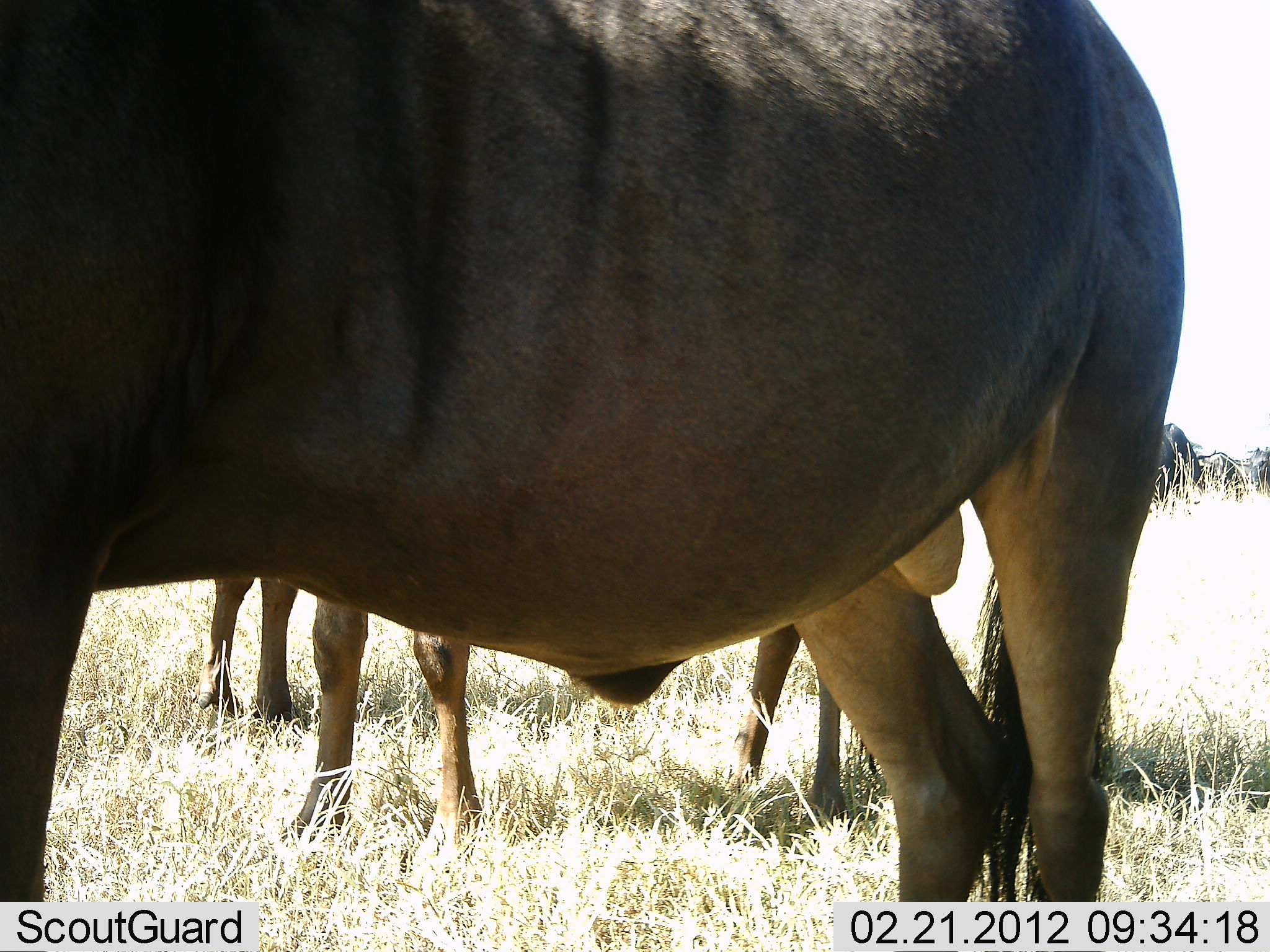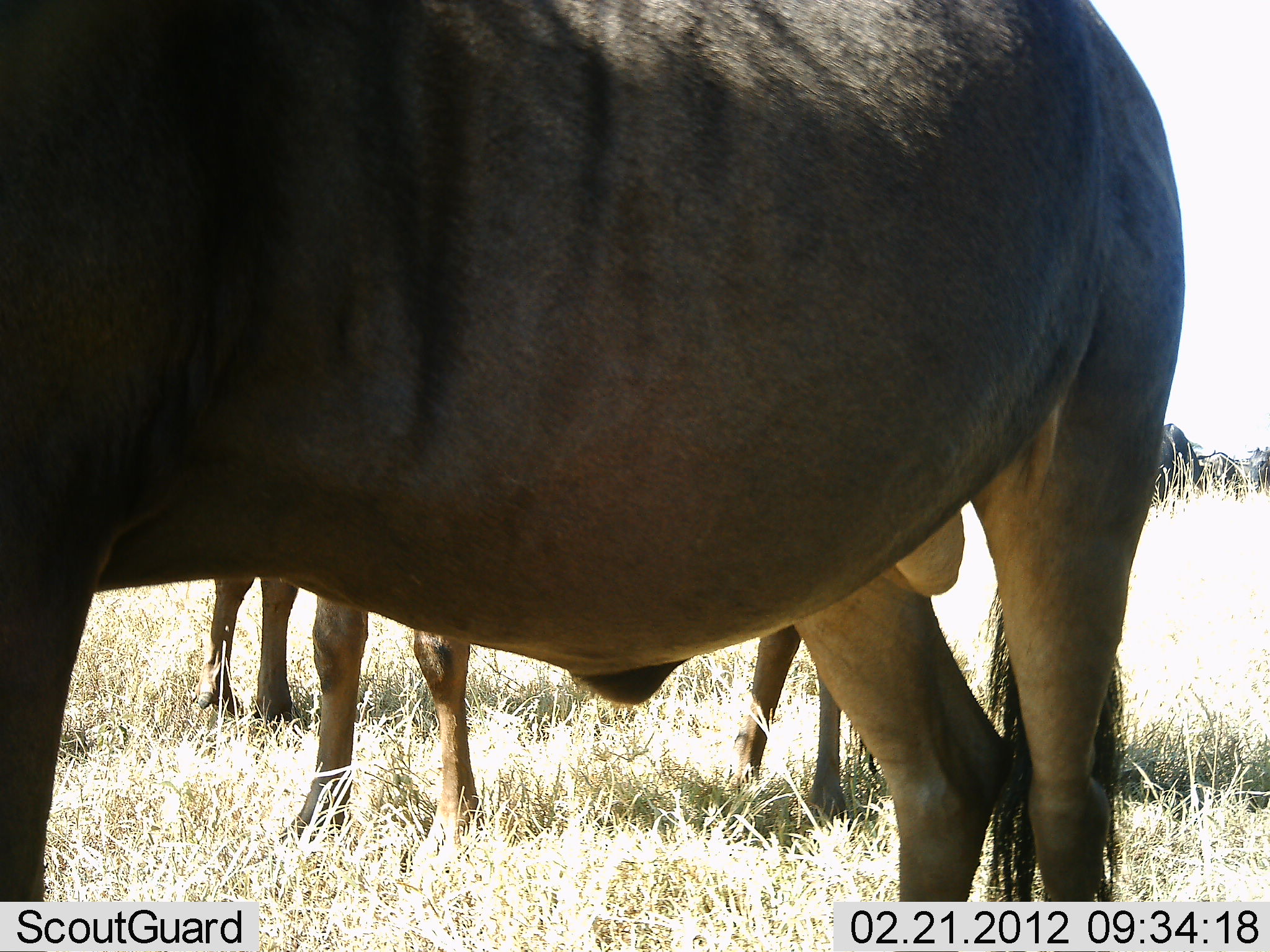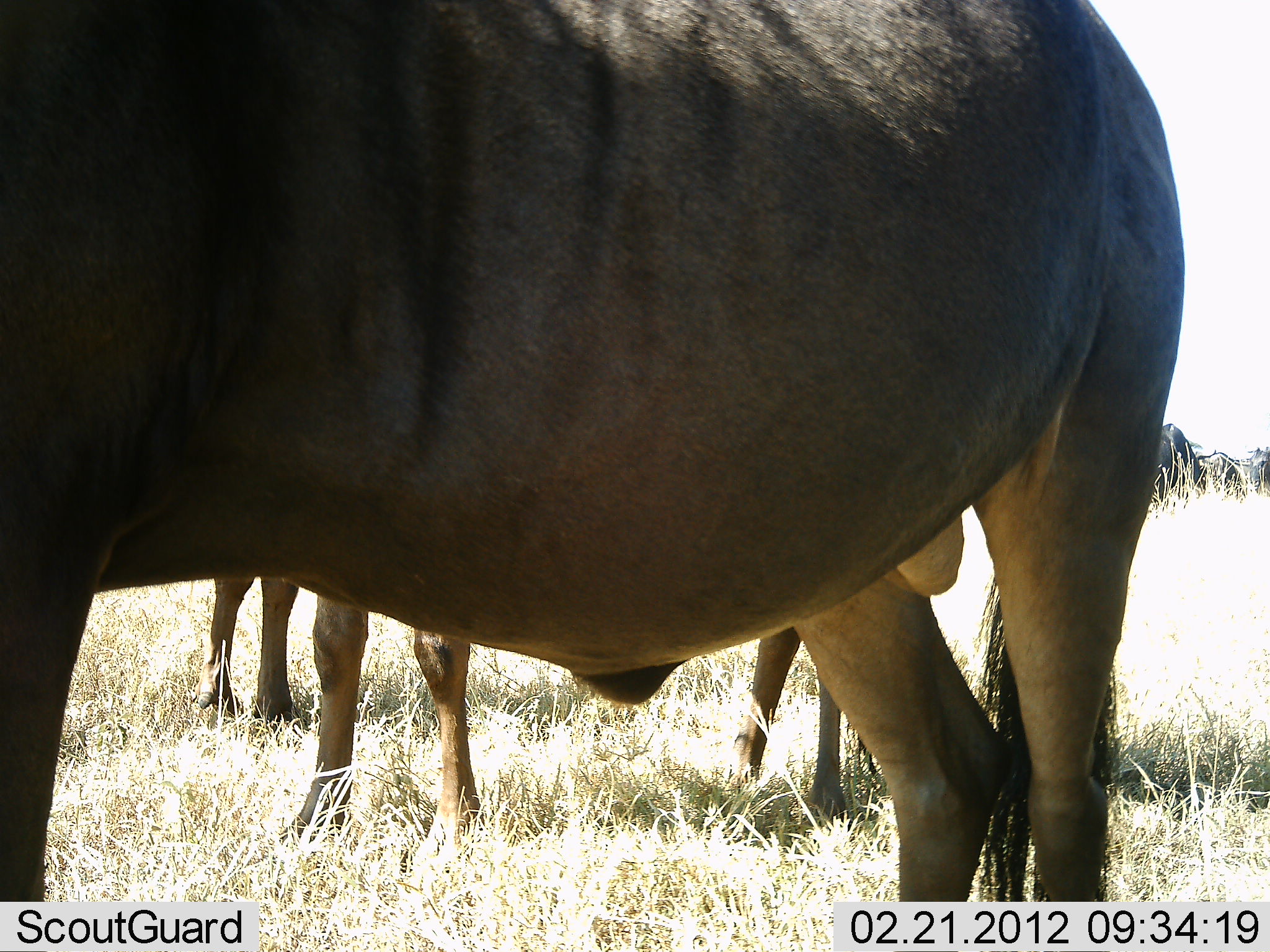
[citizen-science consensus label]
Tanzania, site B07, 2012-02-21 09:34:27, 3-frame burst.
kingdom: Animalia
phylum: Chordata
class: Mammalia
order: Artiodactyla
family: Bovidae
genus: Connochaetes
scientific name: Connochaetes taurinus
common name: blue wildebeest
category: wildebeest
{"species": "wildebeest (blue wildebeest) (Connochaetes taurinus)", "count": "3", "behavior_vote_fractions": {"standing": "95%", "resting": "0%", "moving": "5%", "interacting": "0%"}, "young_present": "0%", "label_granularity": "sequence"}